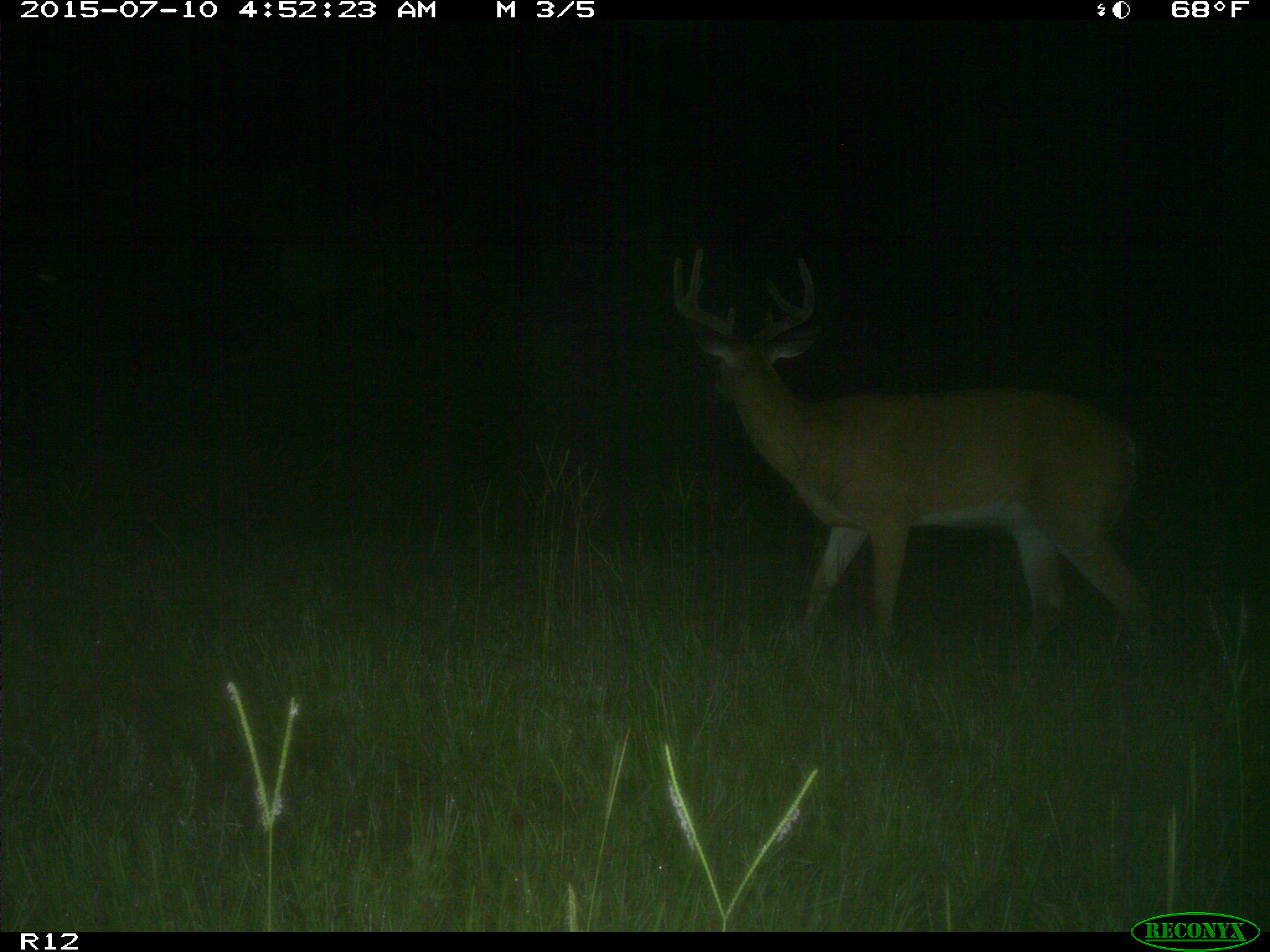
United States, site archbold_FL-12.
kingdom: Animalia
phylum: Chordata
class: Mammalia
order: Artiodactyla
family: Cervidae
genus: Odocoileus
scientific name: Odocoileus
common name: deer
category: unidentified deer